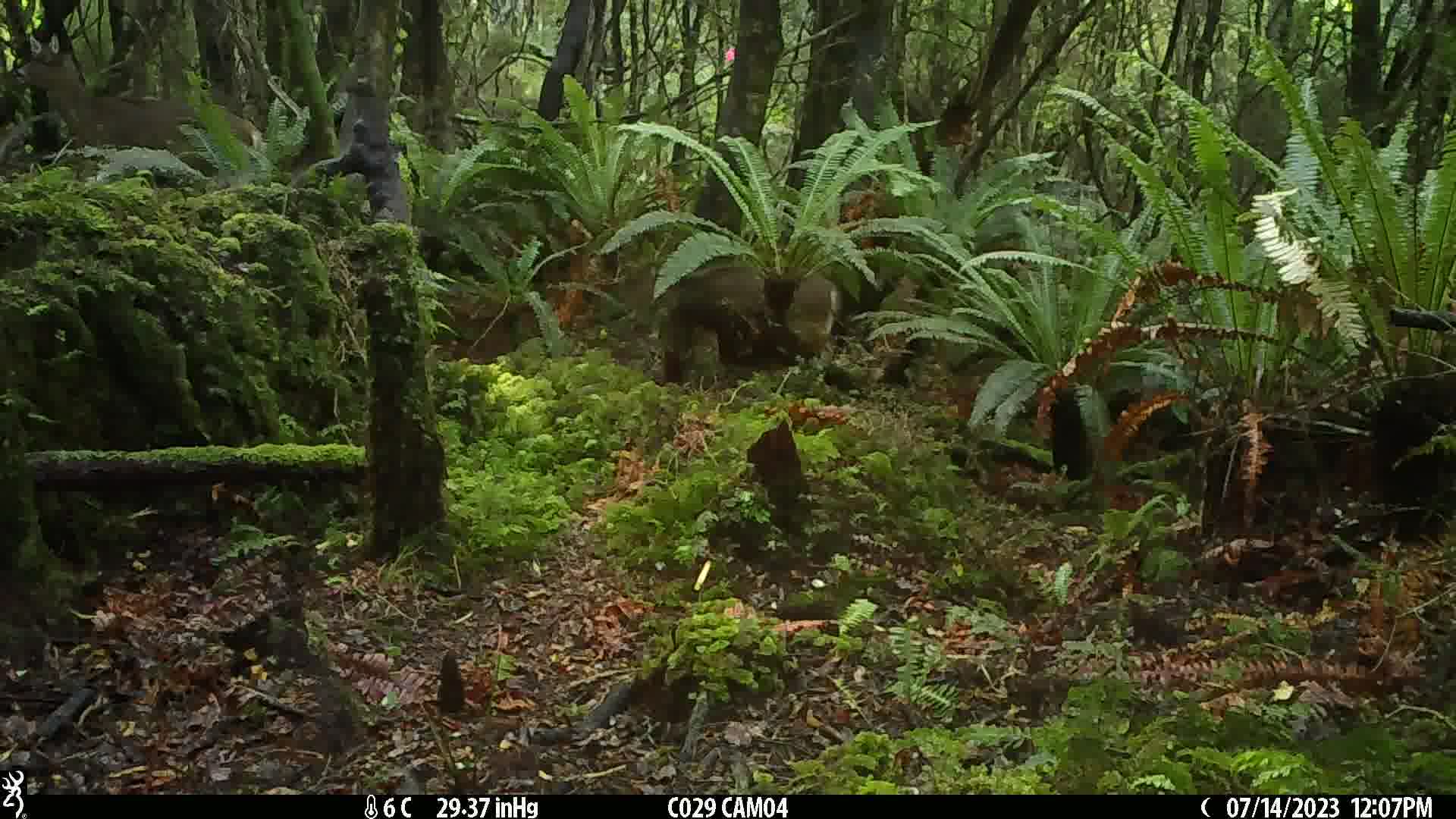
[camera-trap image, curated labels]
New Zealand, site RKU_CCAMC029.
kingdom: Animalia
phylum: Chordata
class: Mammalia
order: Artiodactyla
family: Cervidae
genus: Odocoileus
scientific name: Odocoileus virginianus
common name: white-tailed deer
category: white tailed deer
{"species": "white tailed deer (white-tailed deer) (Odocoileus virginianus)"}